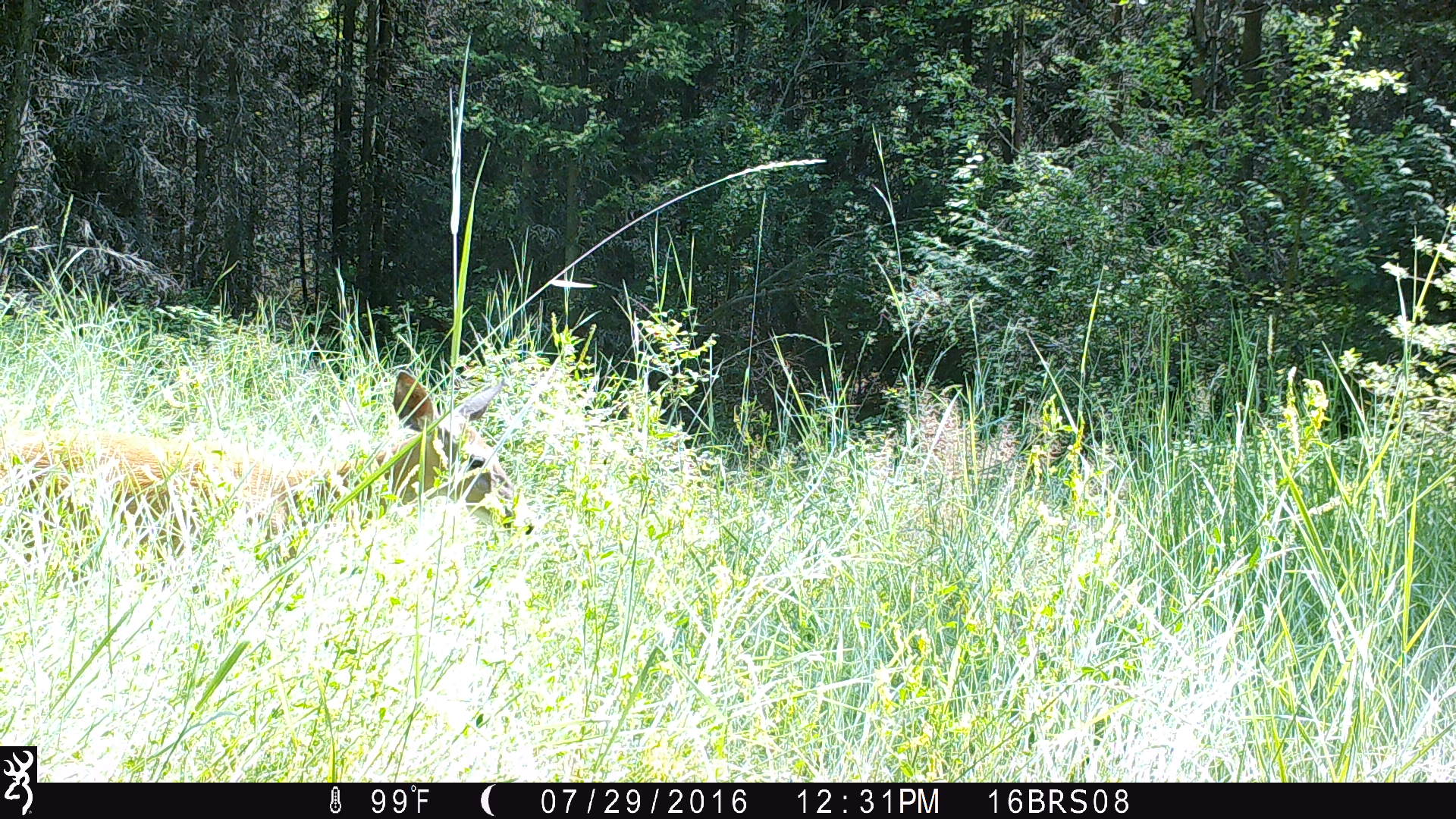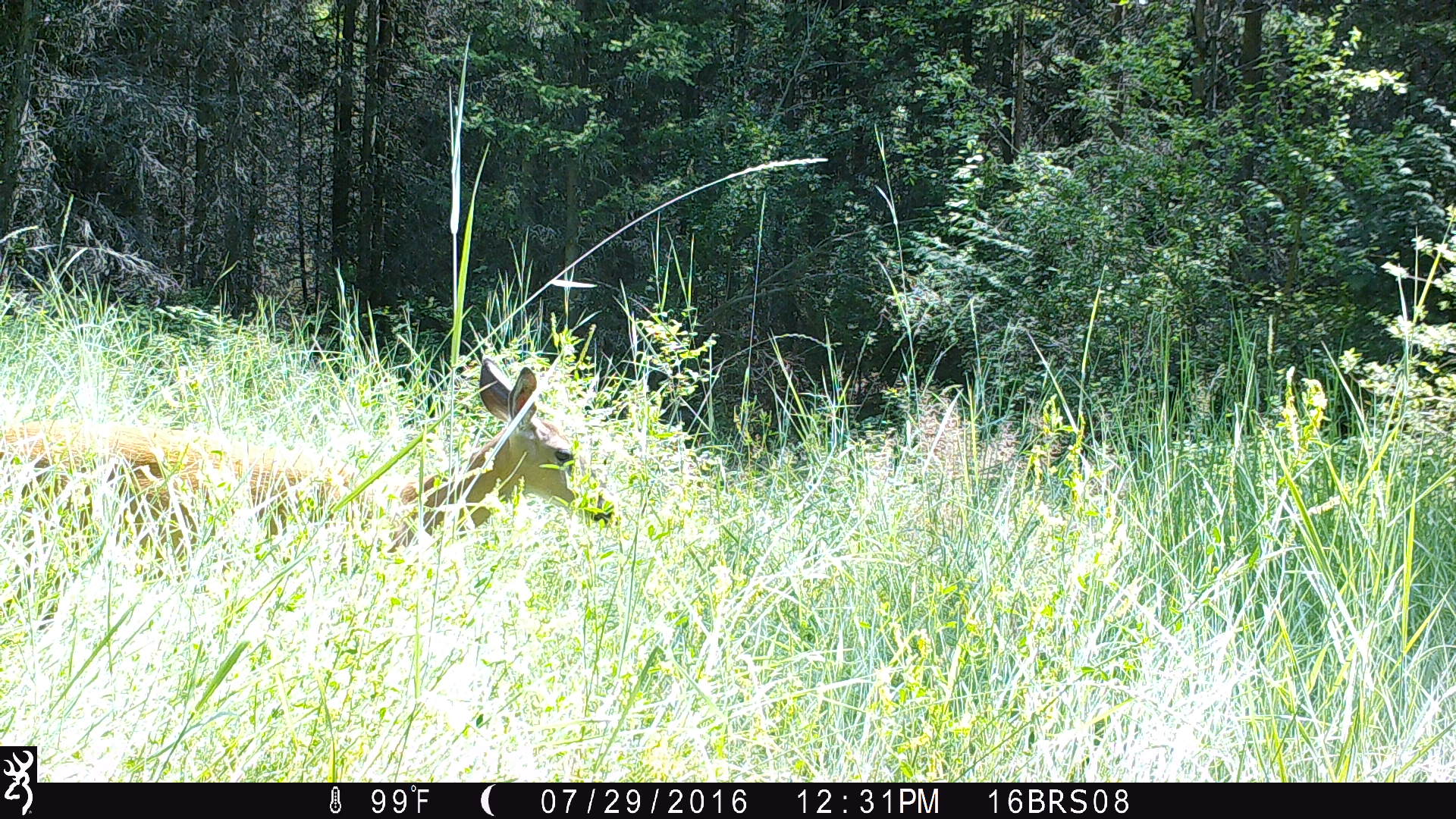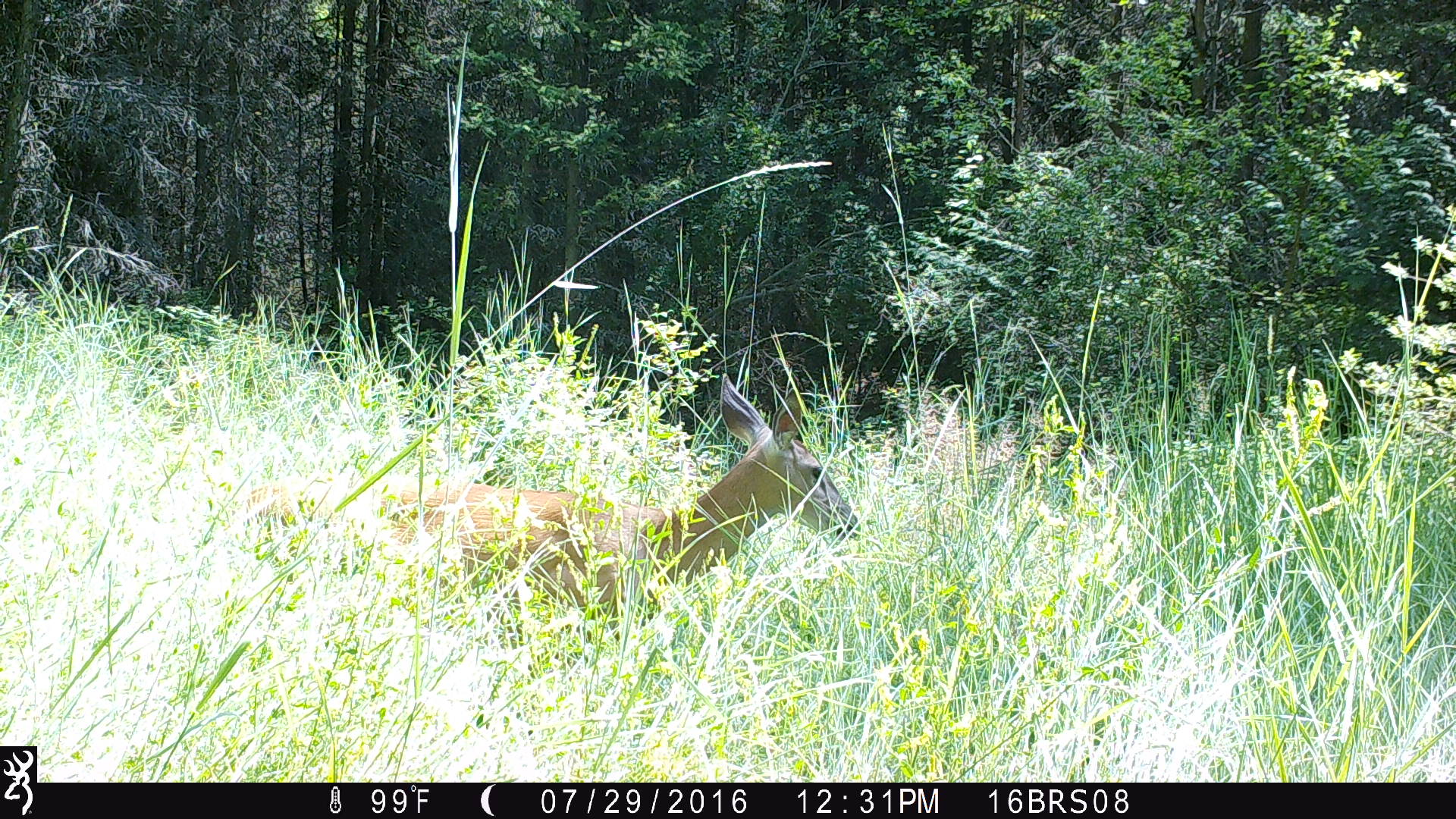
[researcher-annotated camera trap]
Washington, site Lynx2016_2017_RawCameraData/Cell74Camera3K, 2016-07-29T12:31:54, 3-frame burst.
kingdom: Animalia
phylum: Chordata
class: Mammalia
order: Artiodactyla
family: Cervidae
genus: Odocoileus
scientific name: Odocoileus virginianus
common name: white-tailed deer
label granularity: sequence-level